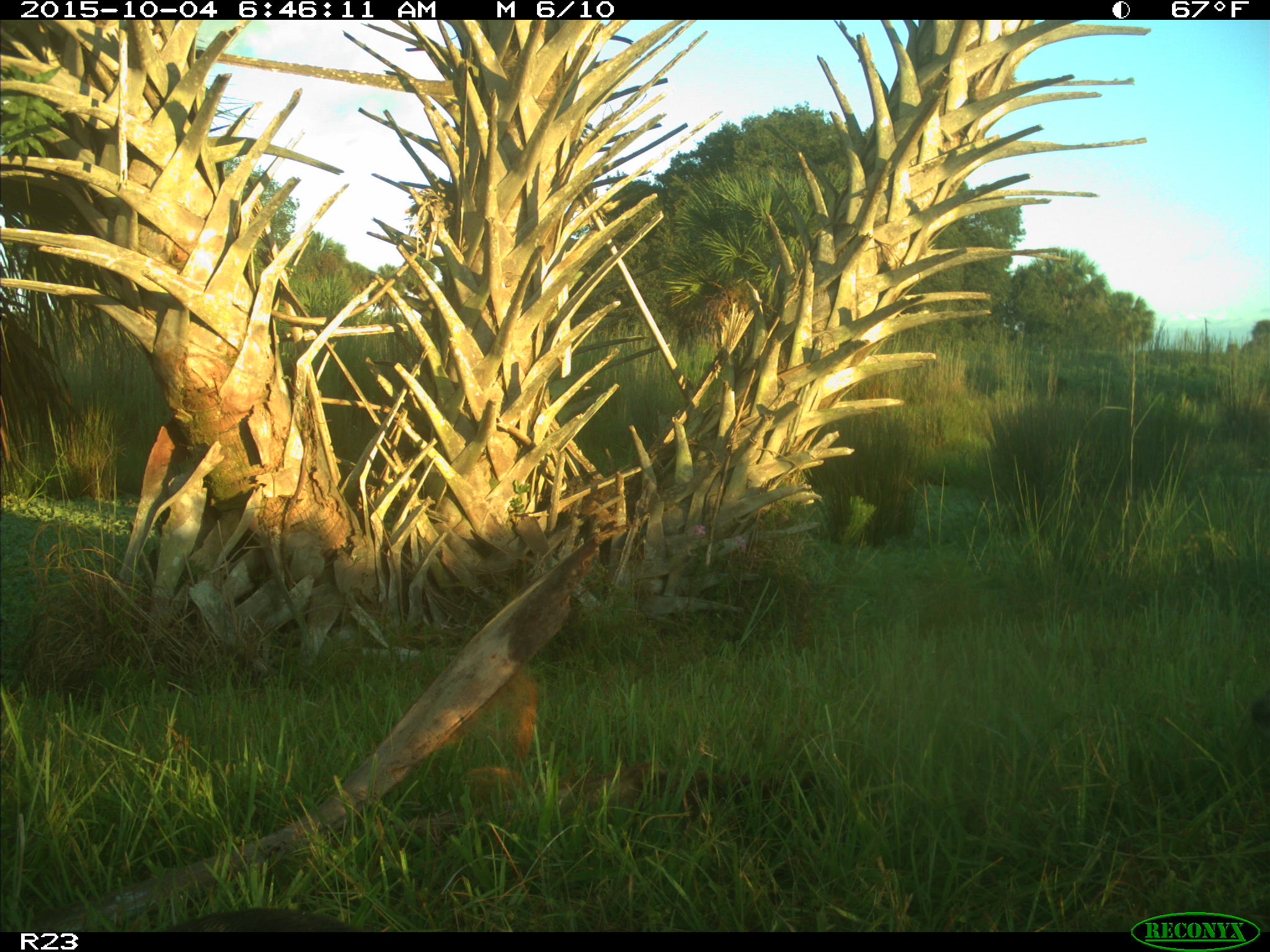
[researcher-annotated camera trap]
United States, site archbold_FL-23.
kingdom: Animalia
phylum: Chordata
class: Mammalia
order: Carnivora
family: Mustelidae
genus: Lontra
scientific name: Lontra canadensis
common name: north american river otter